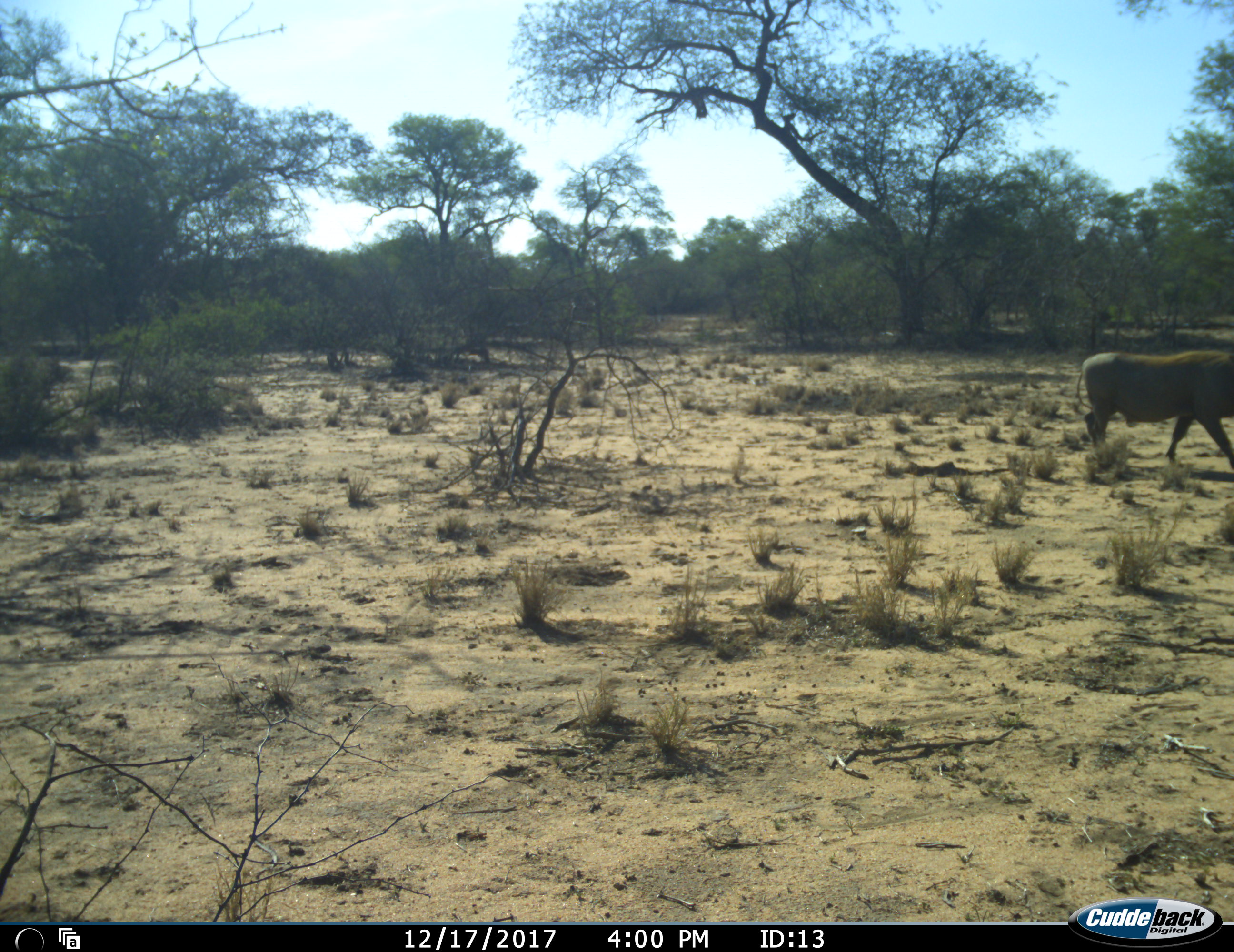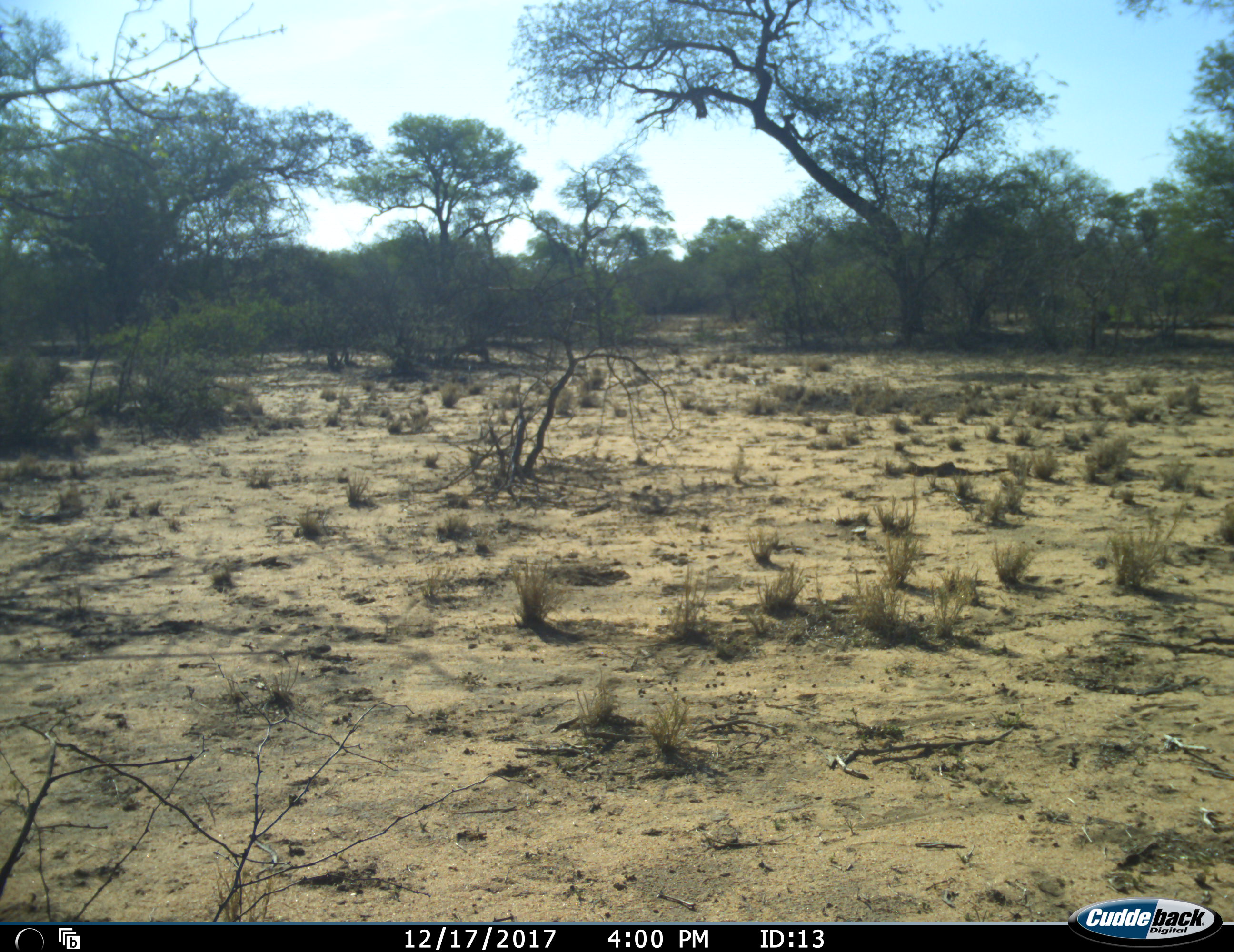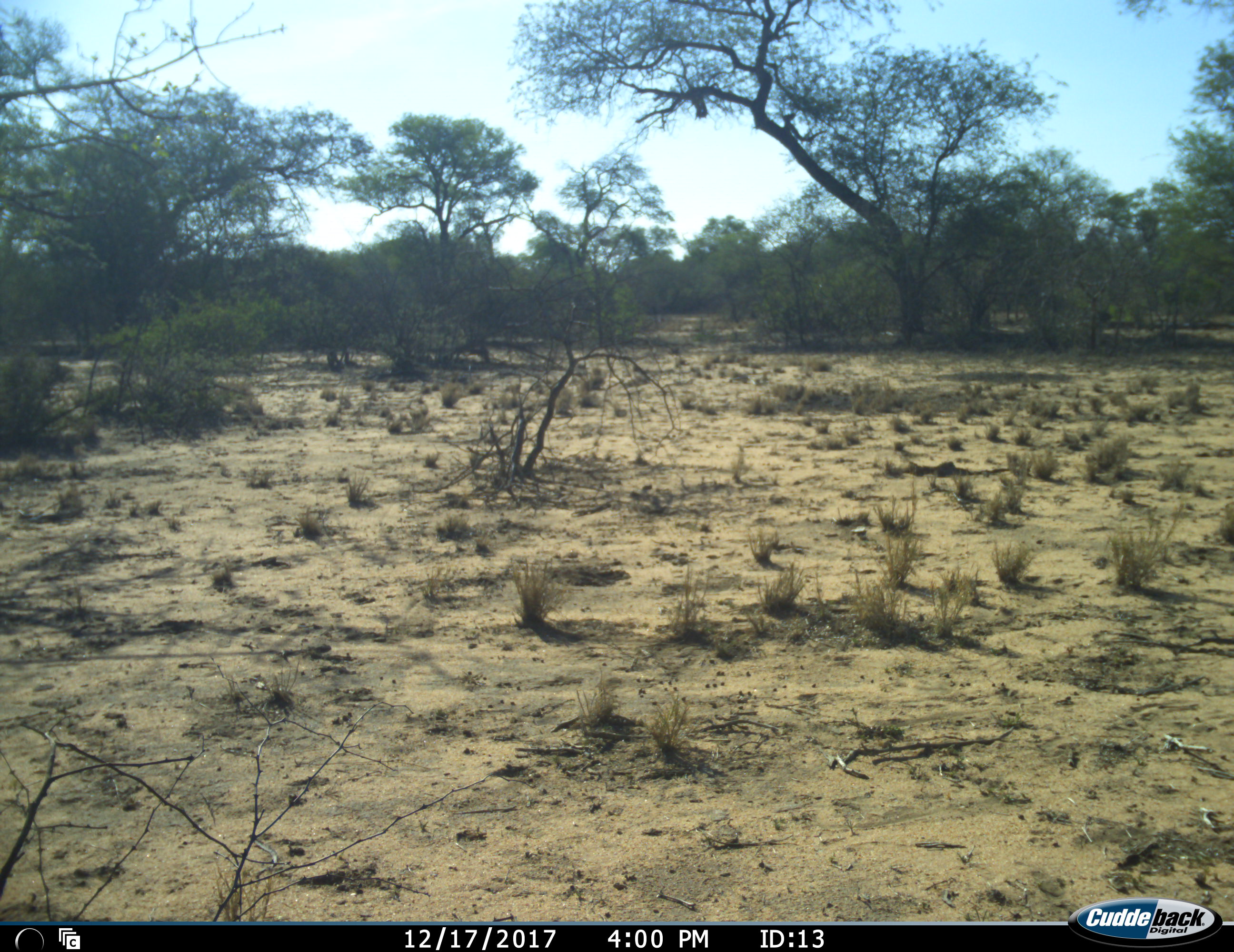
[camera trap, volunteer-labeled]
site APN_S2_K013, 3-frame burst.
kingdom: Animalia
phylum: Chordata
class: Mammalia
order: Artiodactyla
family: Suidae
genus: Phacochoerus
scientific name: Phacochoerus africanus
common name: warthog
Warthog (Phacochoerus africanus), count 1. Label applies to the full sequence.